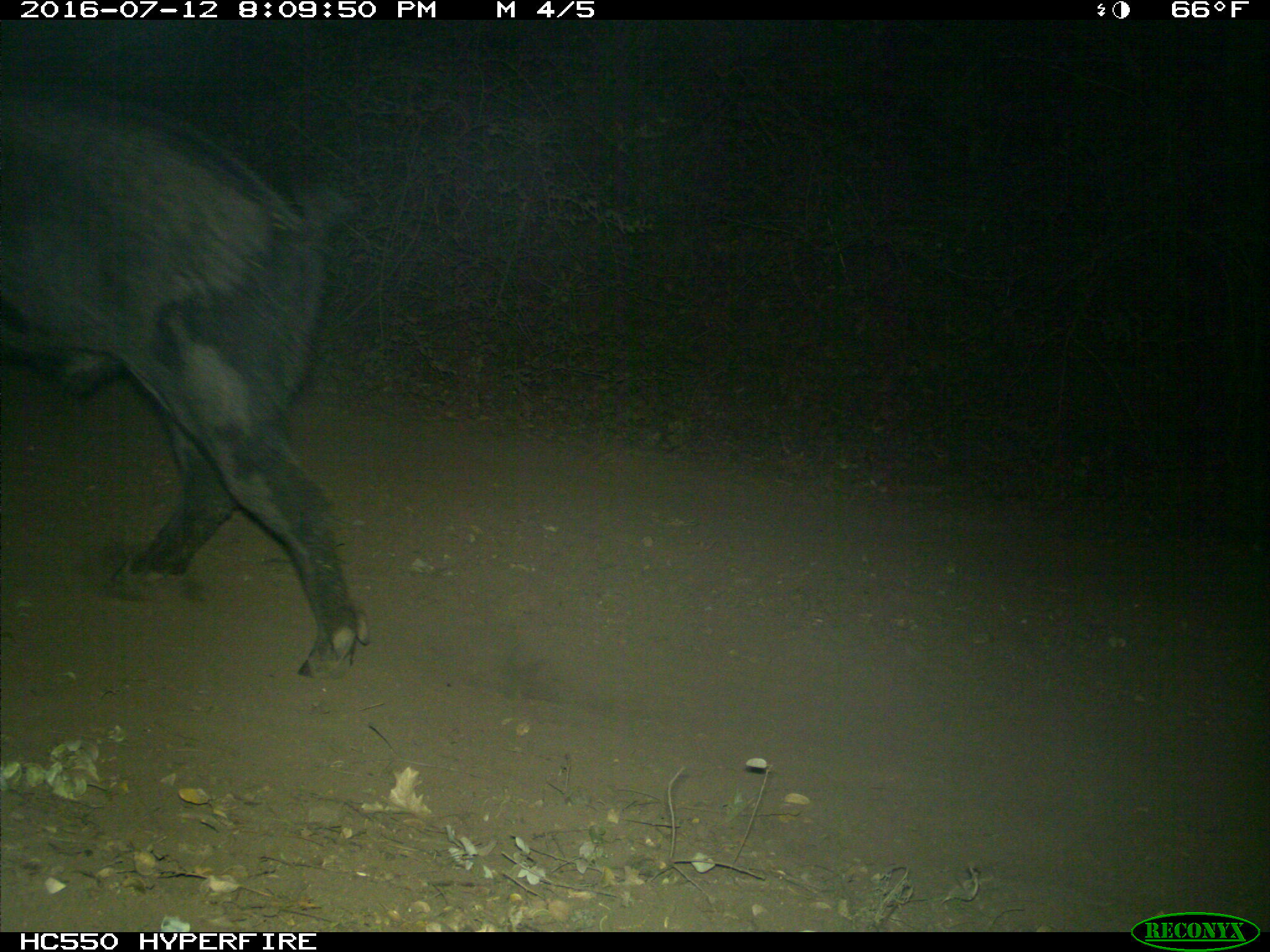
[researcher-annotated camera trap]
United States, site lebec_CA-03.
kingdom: Animalia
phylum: Chordata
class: Mammalia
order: Artiodactyla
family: Suidae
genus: Sus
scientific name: Sus scrofa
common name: wild boar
Sus scrofa (wild boar).